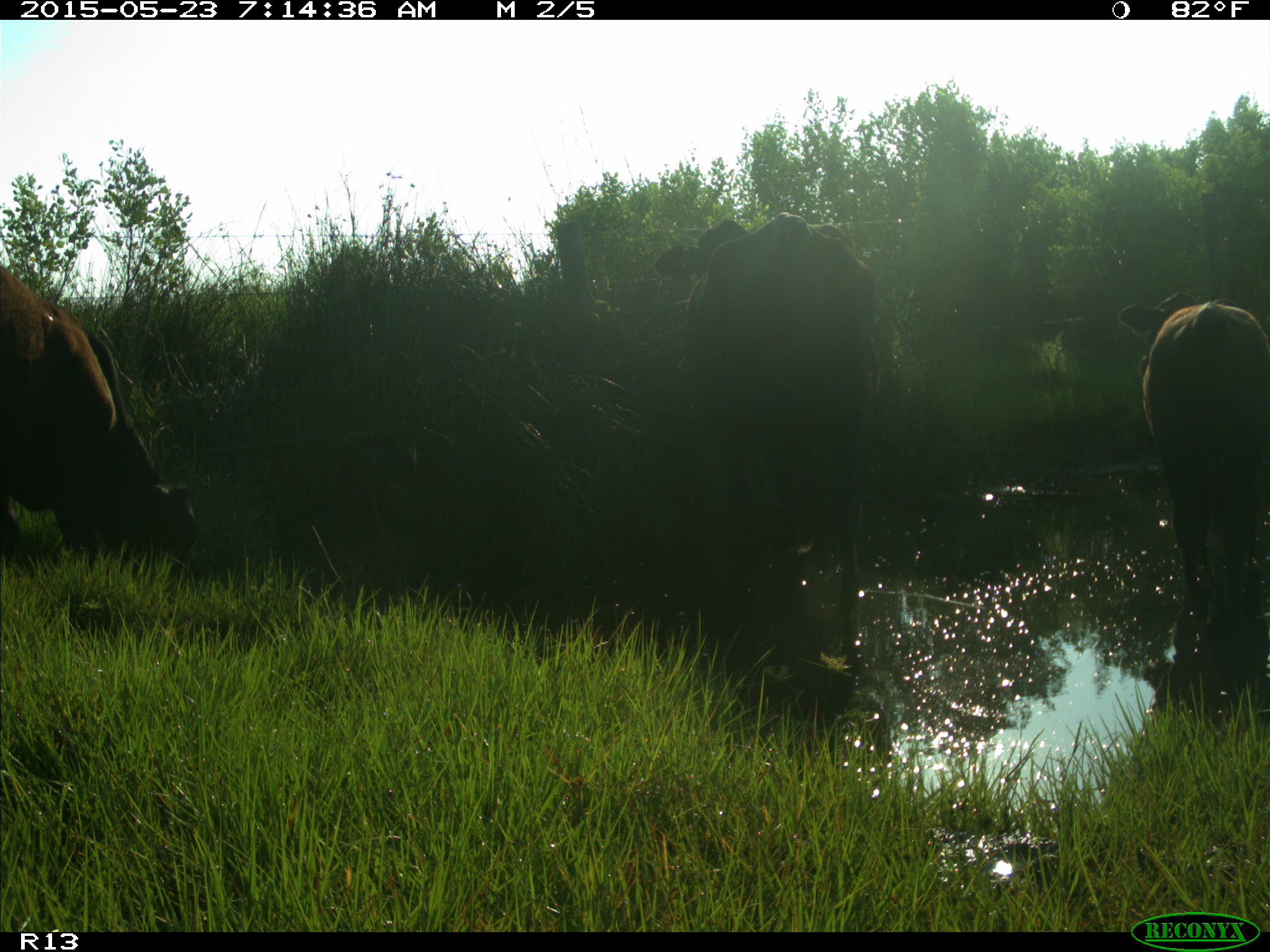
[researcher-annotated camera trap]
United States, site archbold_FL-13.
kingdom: Animalia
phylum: Chordata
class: Mammalia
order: Artiodactyla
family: Bovidae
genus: Bos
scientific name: Bos taurus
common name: domestic cow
Bos taurus (domestic cow).